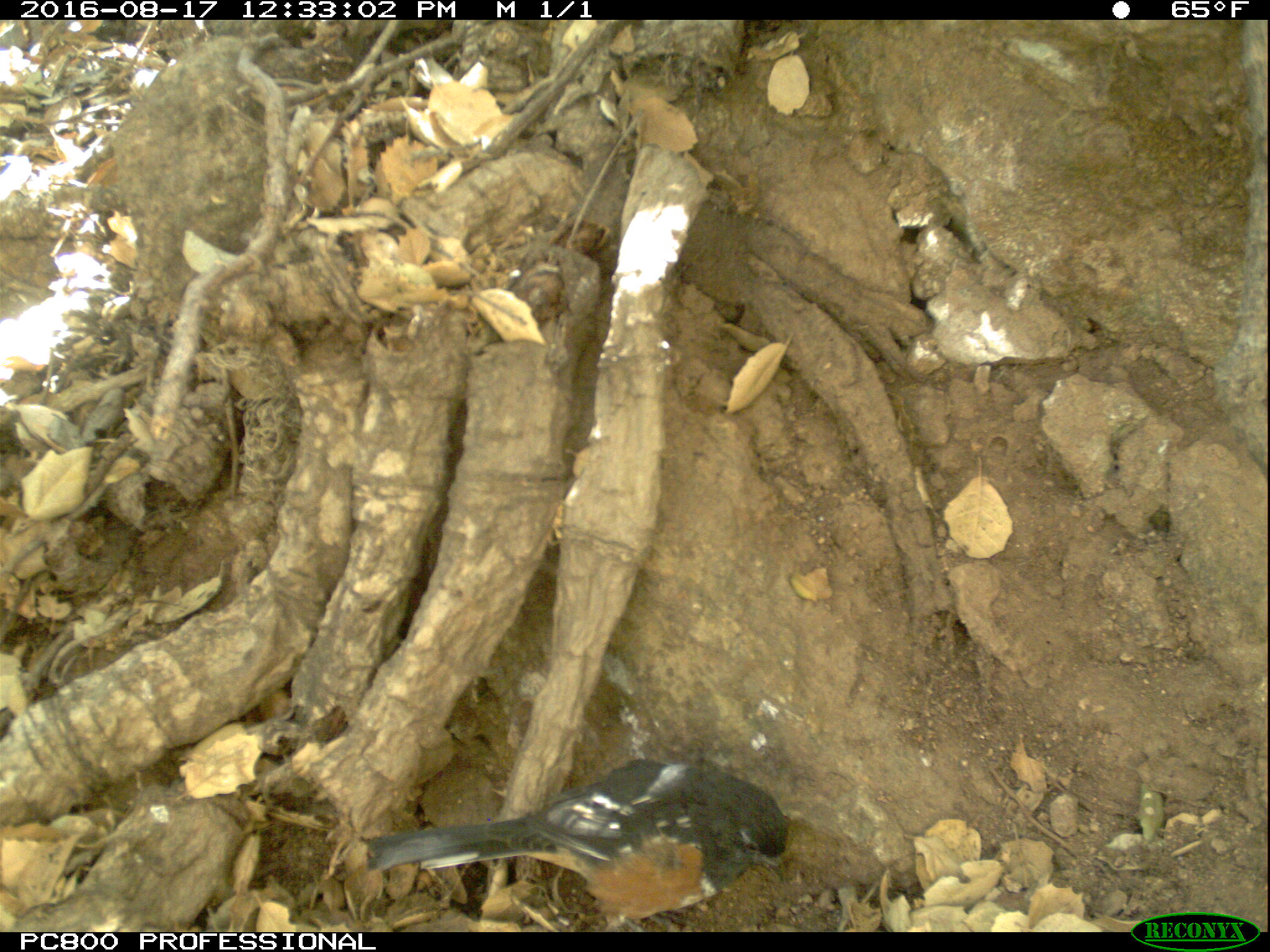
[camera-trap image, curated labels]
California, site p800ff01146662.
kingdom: Animalia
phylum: Chordata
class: Aves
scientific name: Aves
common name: bird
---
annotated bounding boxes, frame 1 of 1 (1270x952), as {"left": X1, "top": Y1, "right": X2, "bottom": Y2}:
bird: {"left": 367, "top": 756, "right": 791, "bottom": 930}